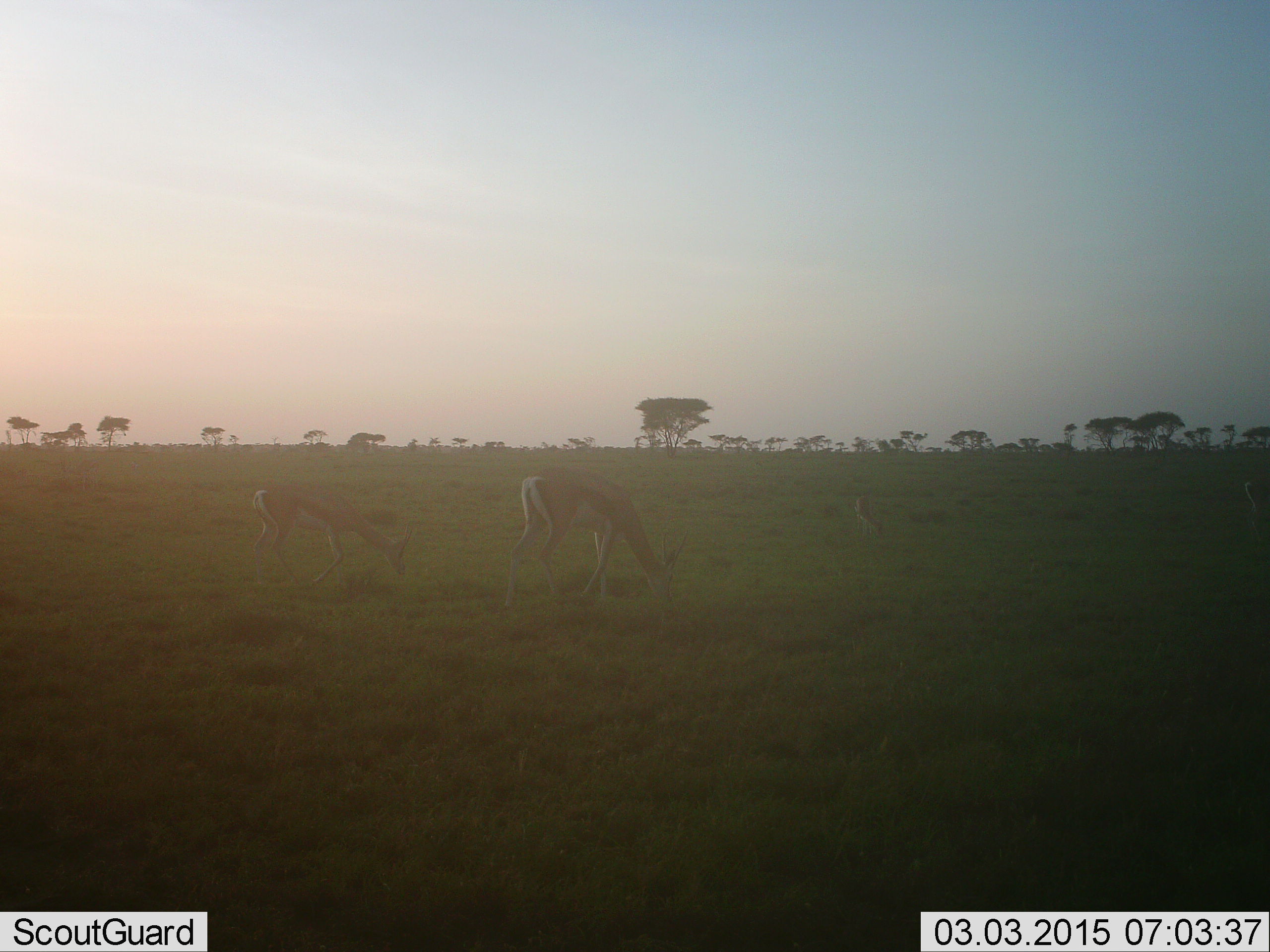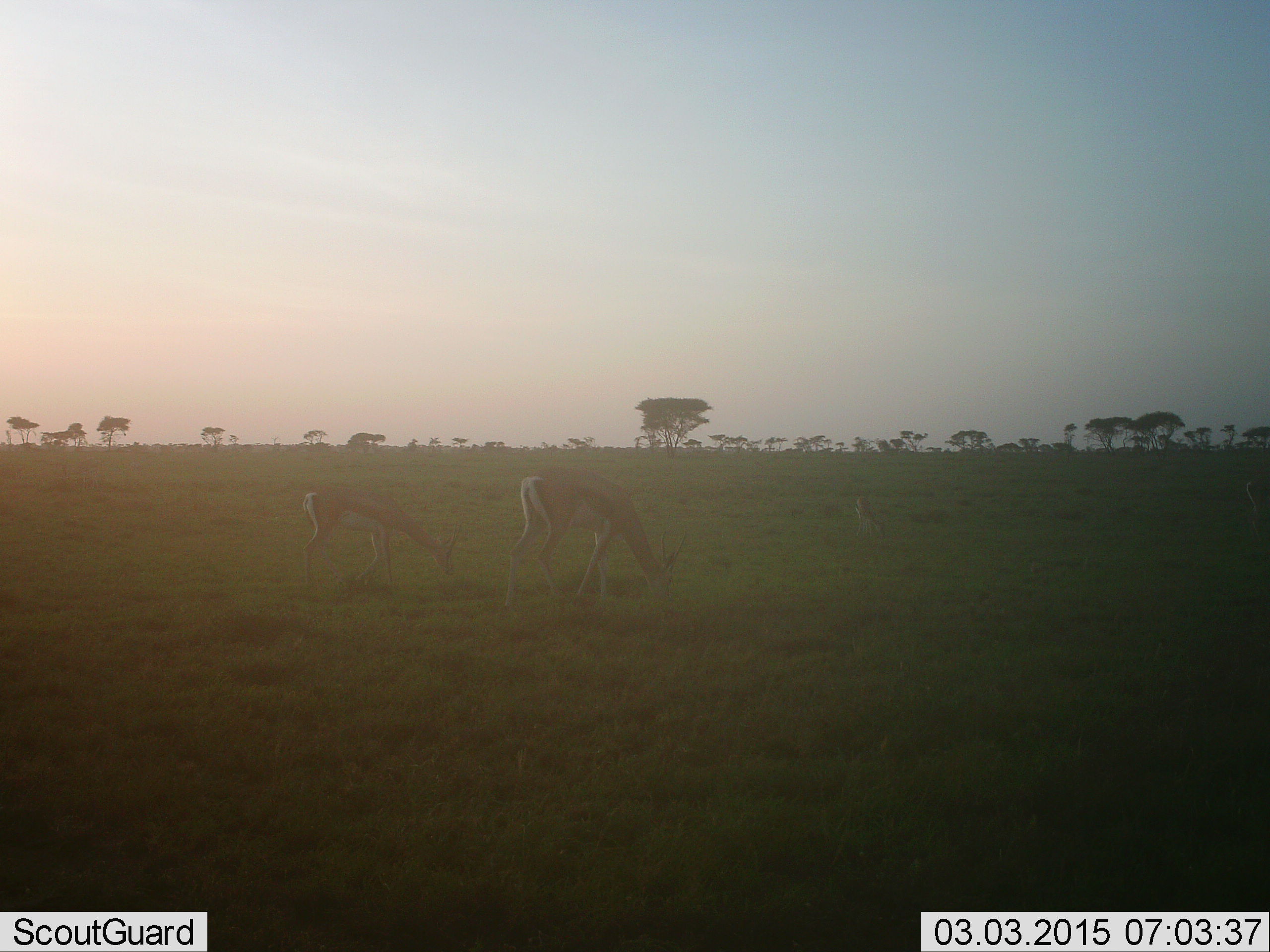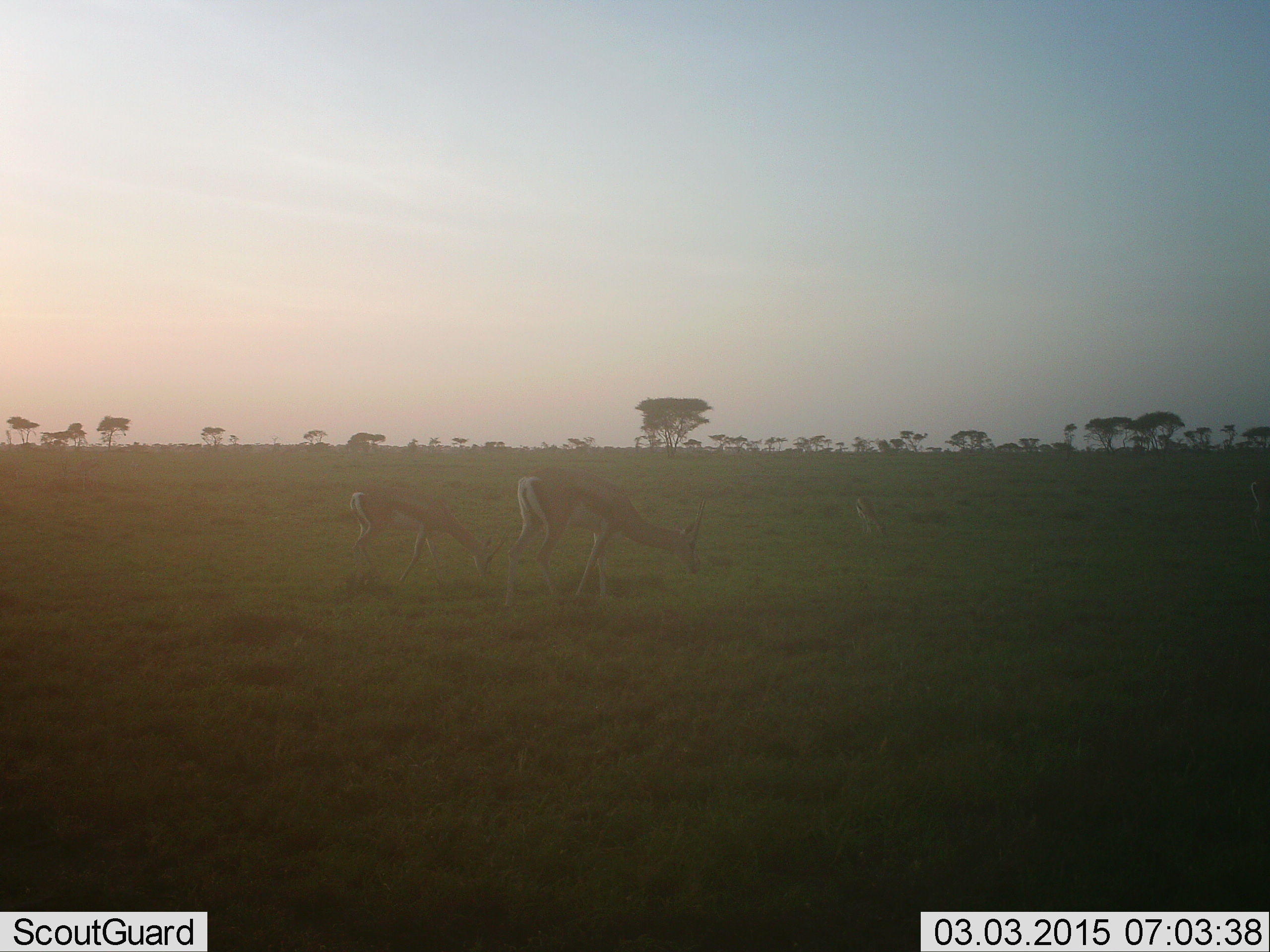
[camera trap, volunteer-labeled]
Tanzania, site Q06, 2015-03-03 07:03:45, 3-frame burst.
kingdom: Animalia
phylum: Chordata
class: Mammalia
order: Artiodactyla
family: Bovidae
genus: Eudorcas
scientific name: Eudorcas thomsonii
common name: thomson's gazelle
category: gazellethomsons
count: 2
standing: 18%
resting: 0%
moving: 36%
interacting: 0%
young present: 9%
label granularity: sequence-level